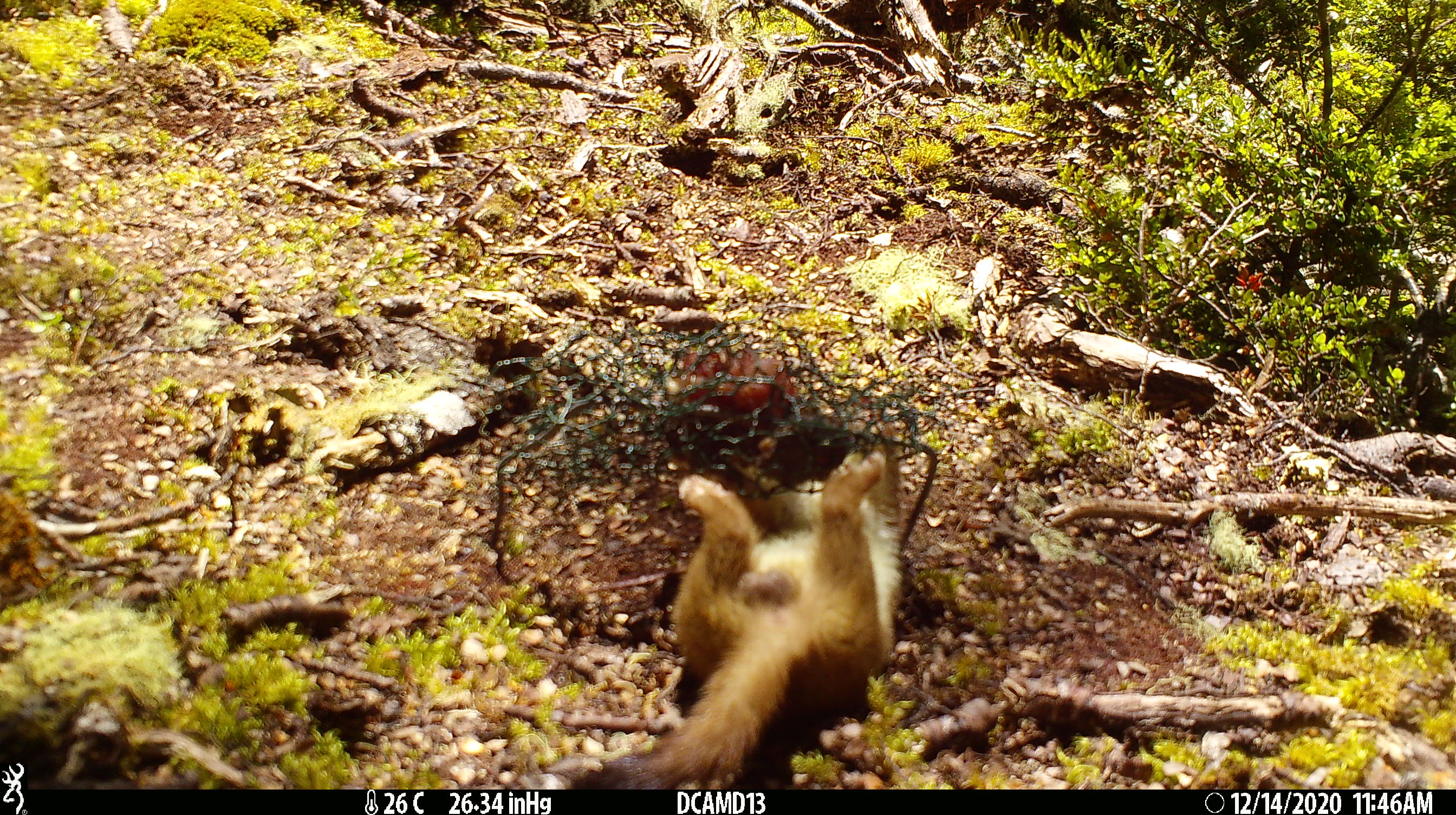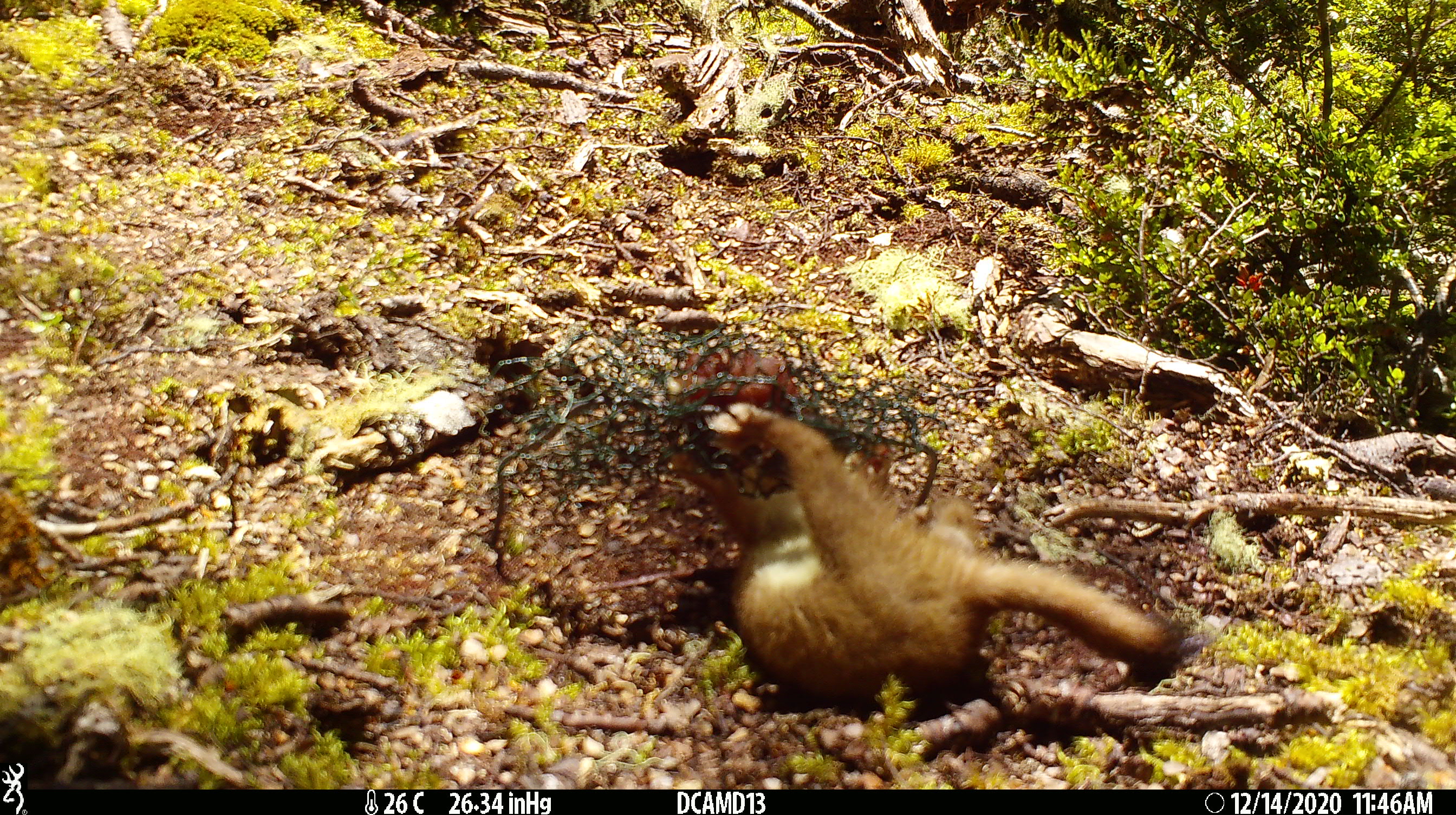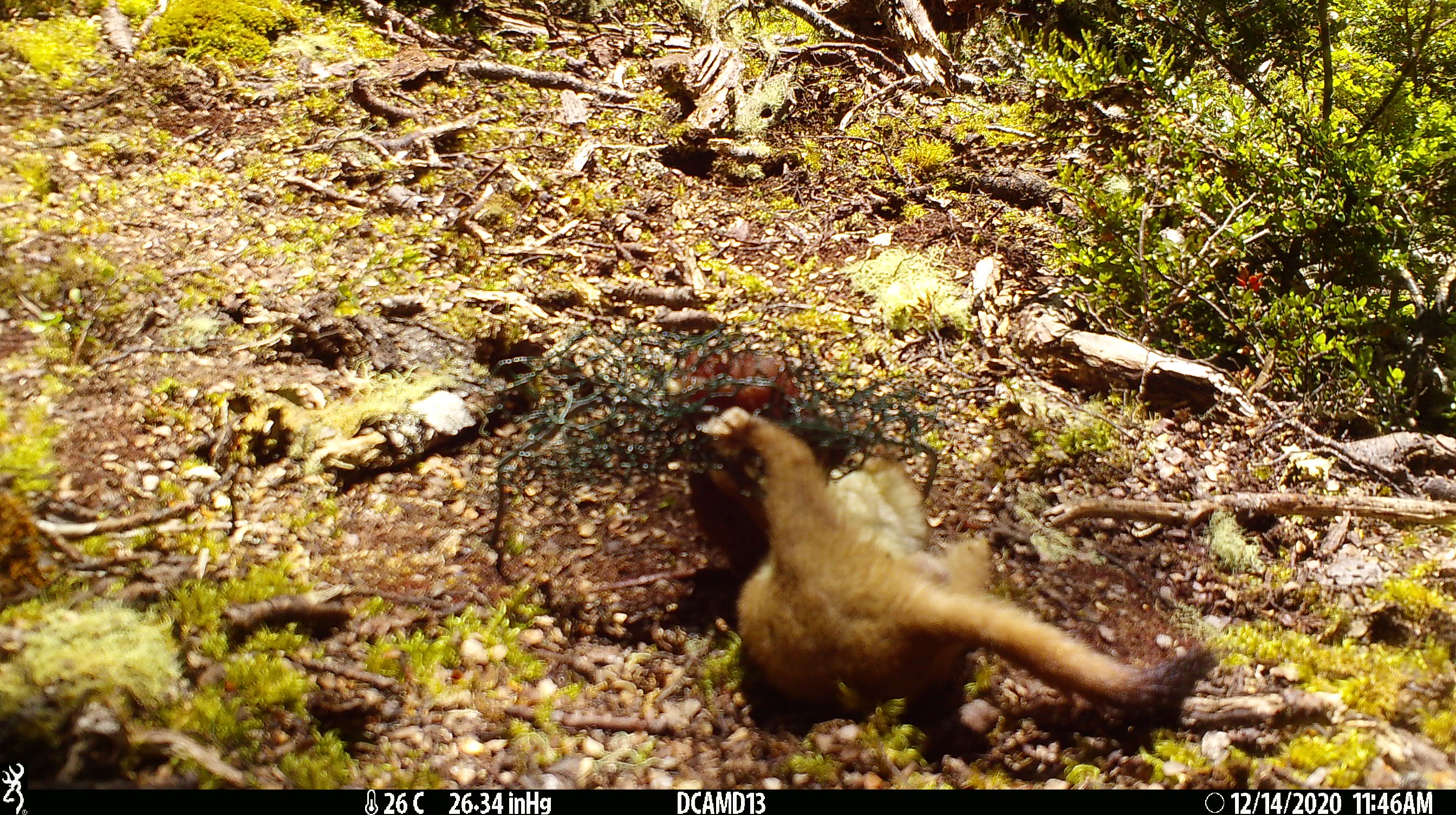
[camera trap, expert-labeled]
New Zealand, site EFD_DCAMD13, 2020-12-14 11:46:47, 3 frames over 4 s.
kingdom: Animalia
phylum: Chordata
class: Mammalia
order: Carnivora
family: Mustelidae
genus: Mustela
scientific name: Mustela erminea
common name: stoat